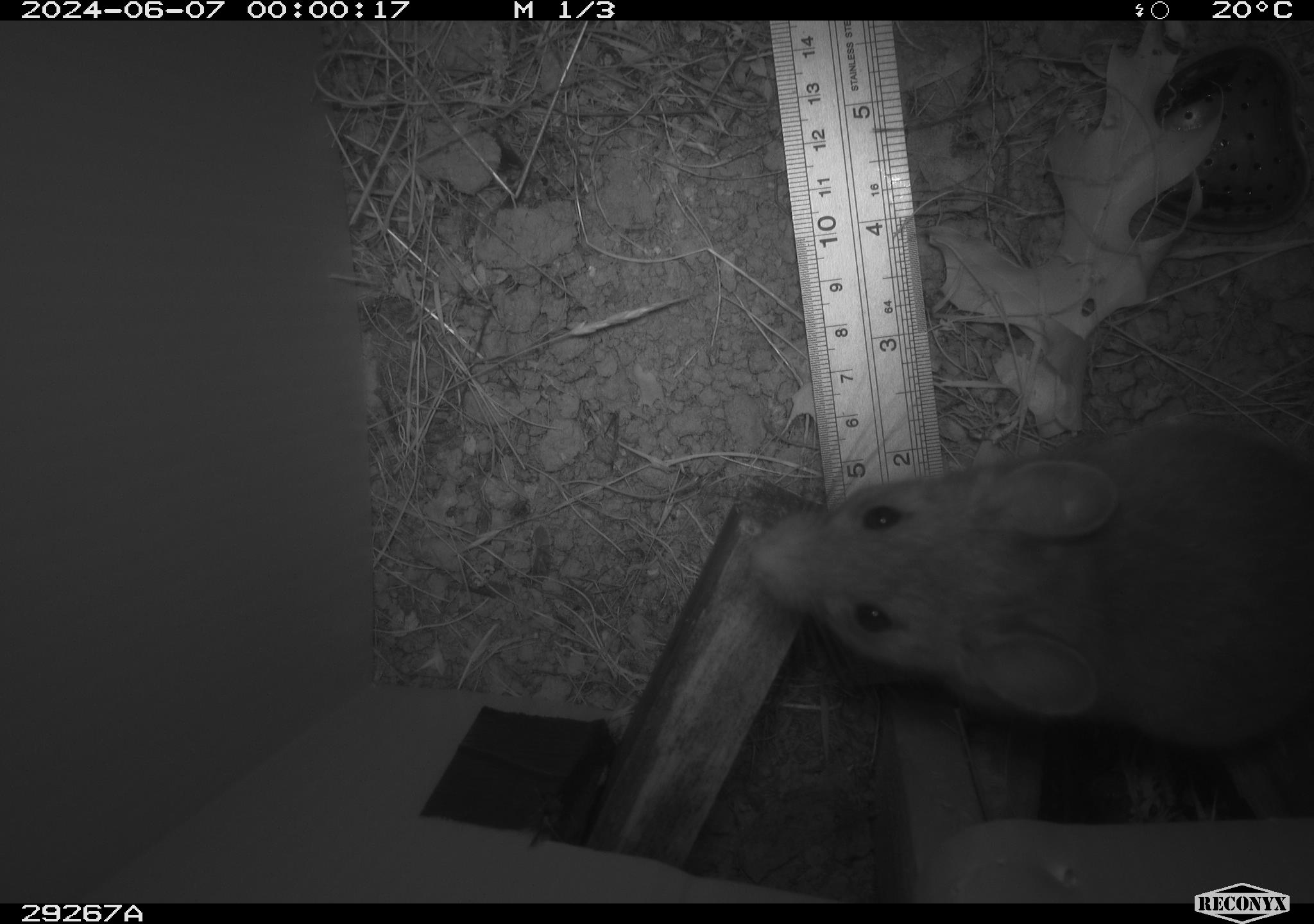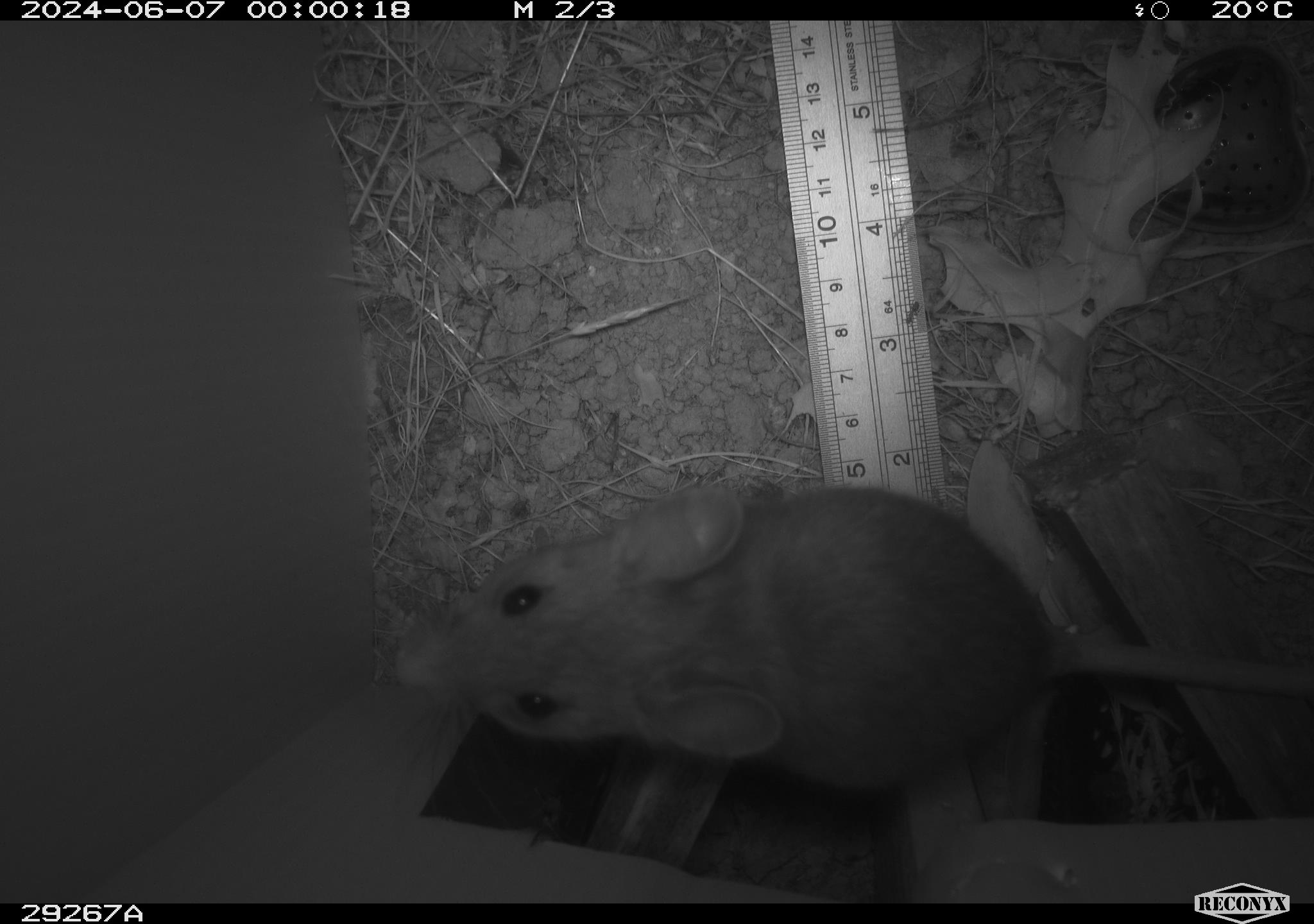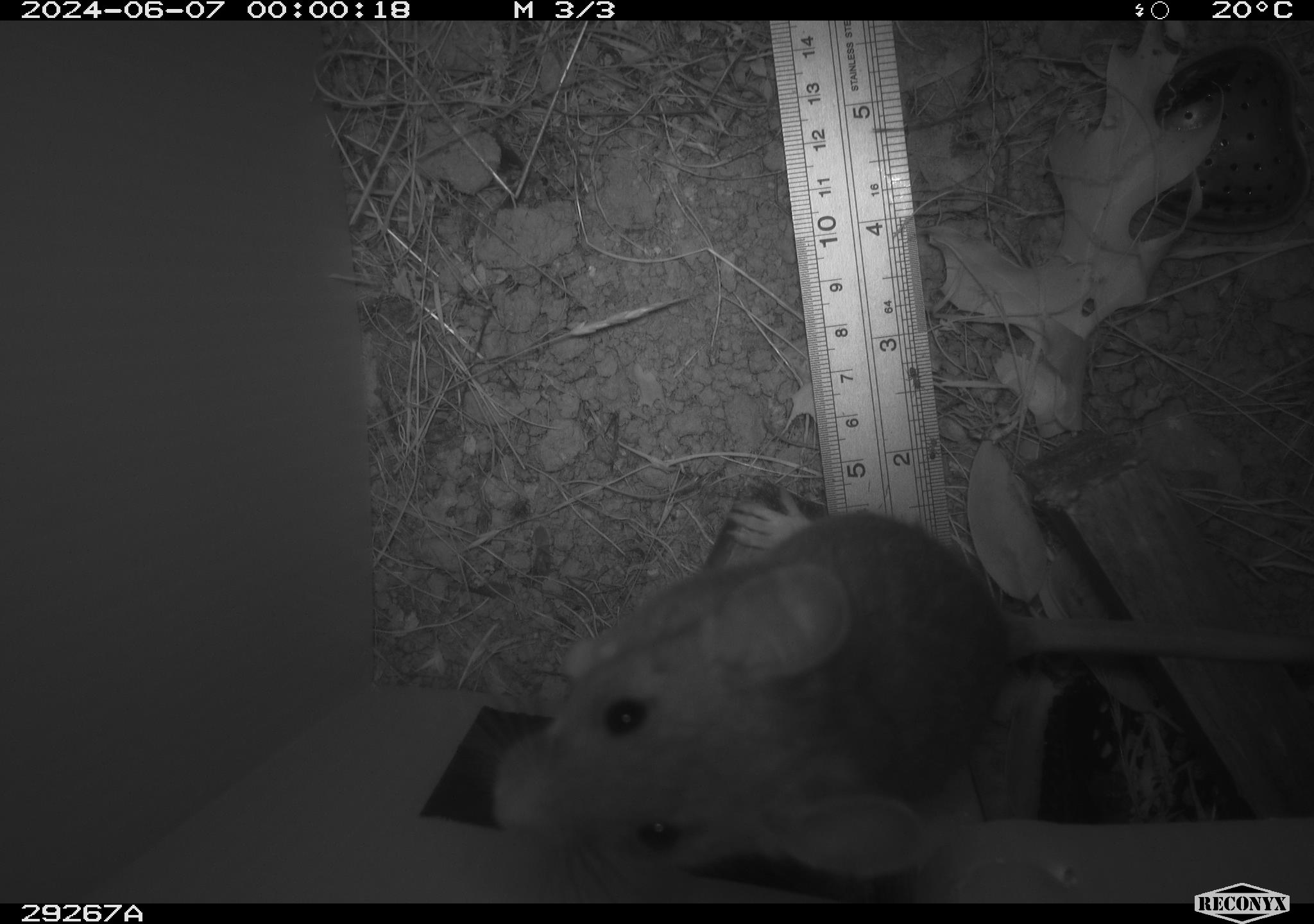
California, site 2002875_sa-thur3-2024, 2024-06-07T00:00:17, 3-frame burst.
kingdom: Animalia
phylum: Chordata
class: Mammalia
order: Rodentia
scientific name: Rodentia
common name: rodent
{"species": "rodent (Rodentia)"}